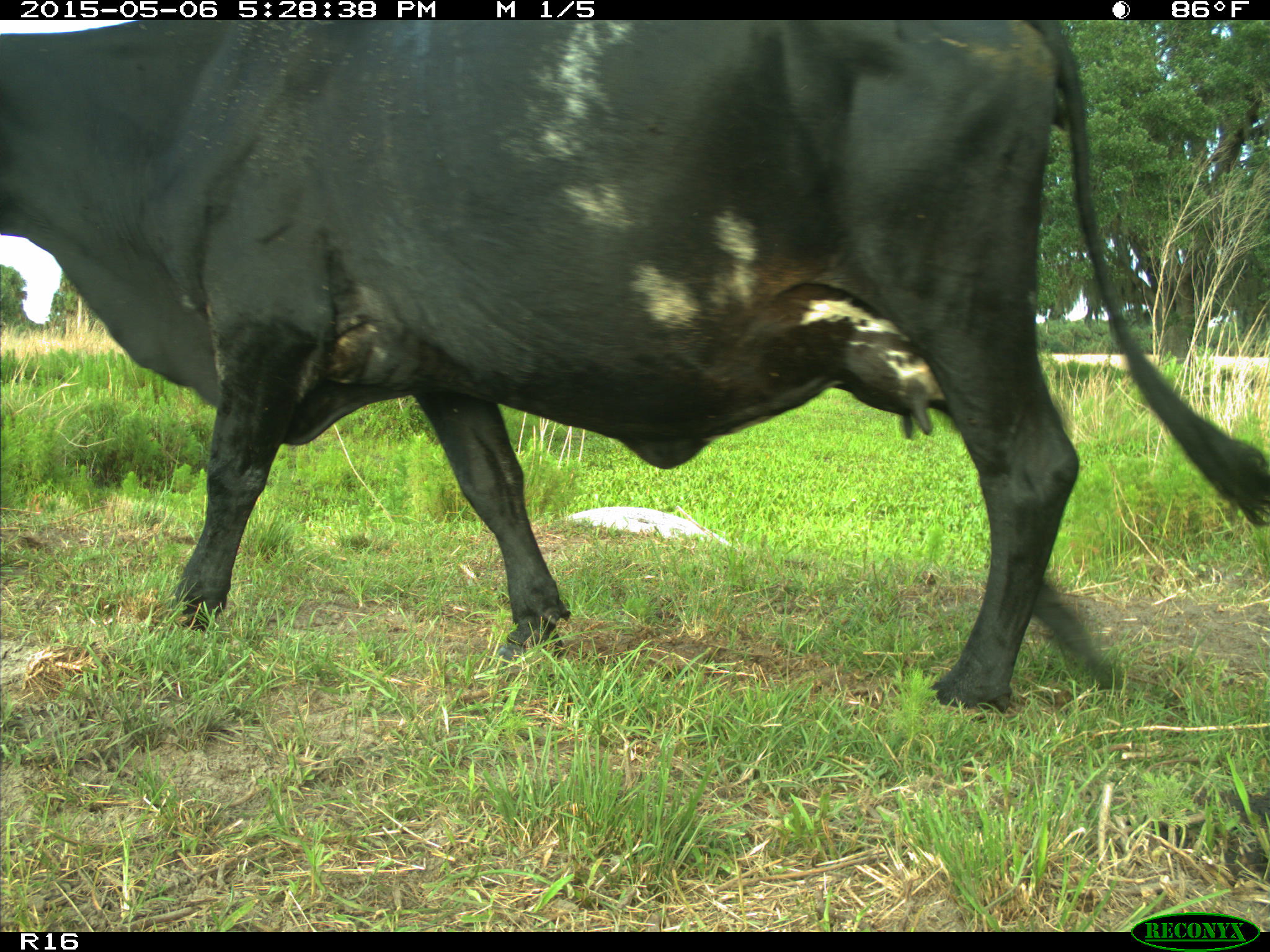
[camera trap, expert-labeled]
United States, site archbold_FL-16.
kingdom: Animalia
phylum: Chordata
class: Mammalia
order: Artiodactyla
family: Bovidae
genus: Bos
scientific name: Bos taurus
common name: domestic cow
Bos taurus (domestic cow).